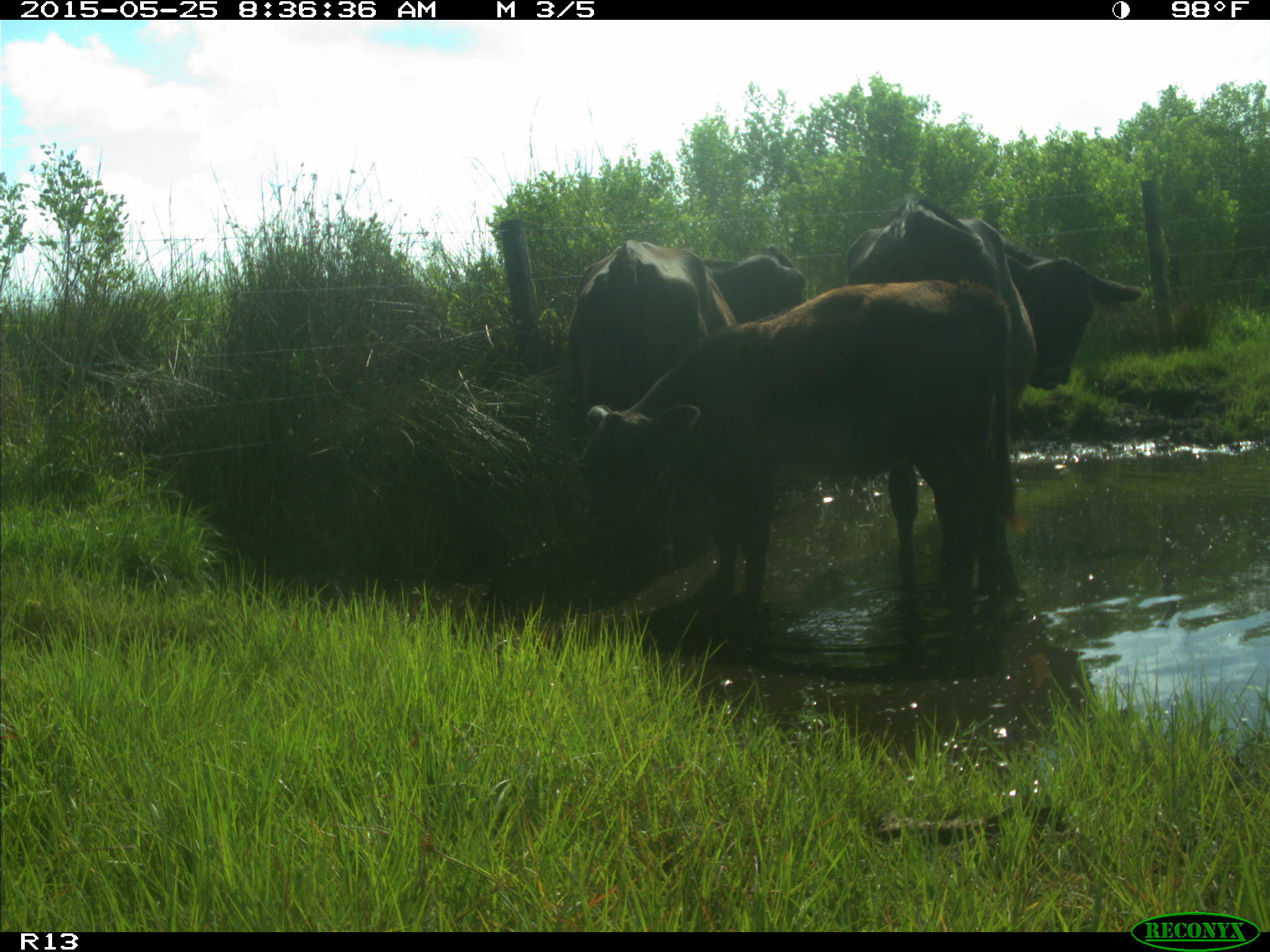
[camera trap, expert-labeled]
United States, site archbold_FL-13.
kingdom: Animalia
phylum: Chordata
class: Mammalia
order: Artiodactyla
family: Bovidae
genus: Bos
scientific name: Bos taurus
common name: domestic cow